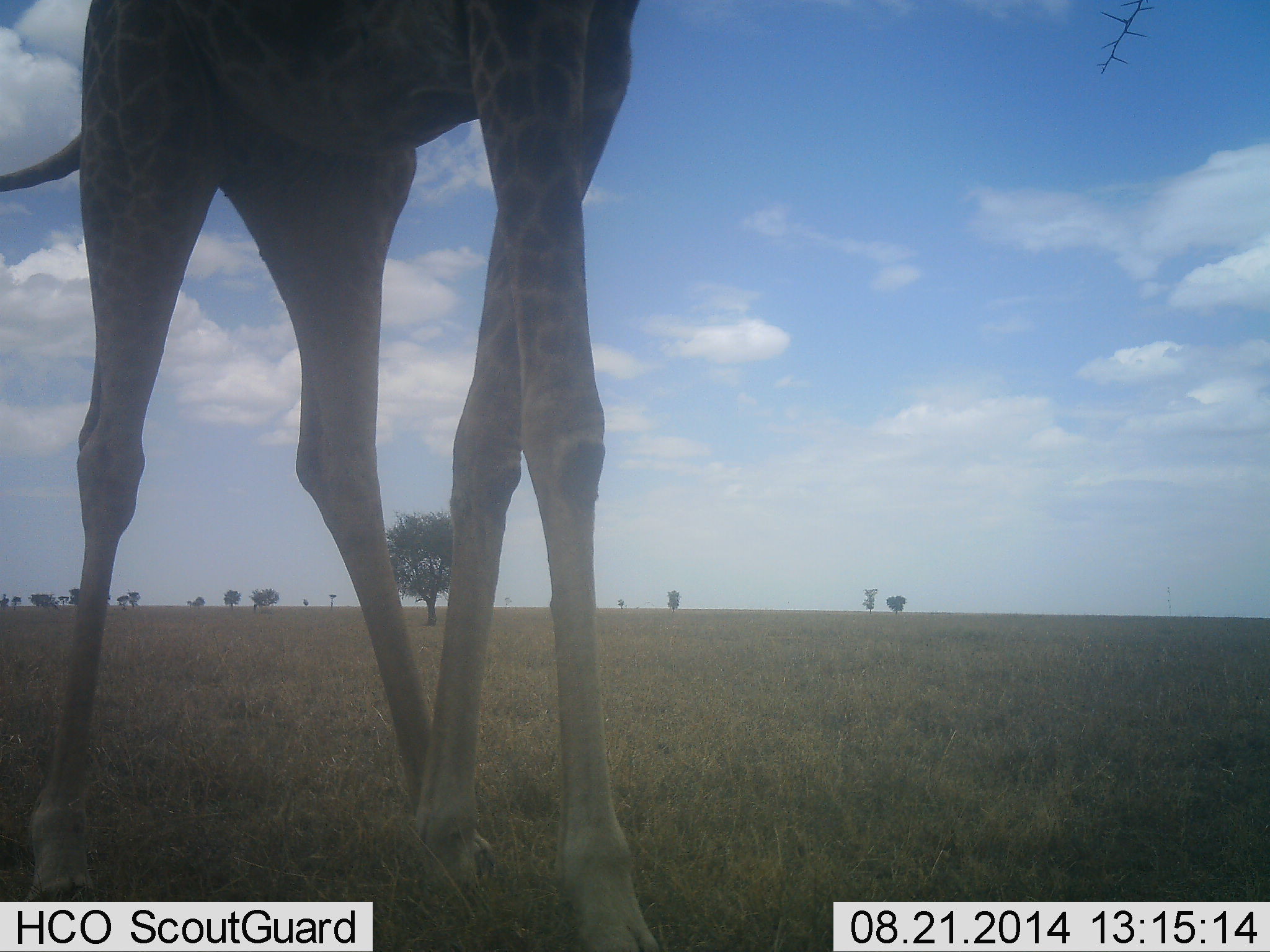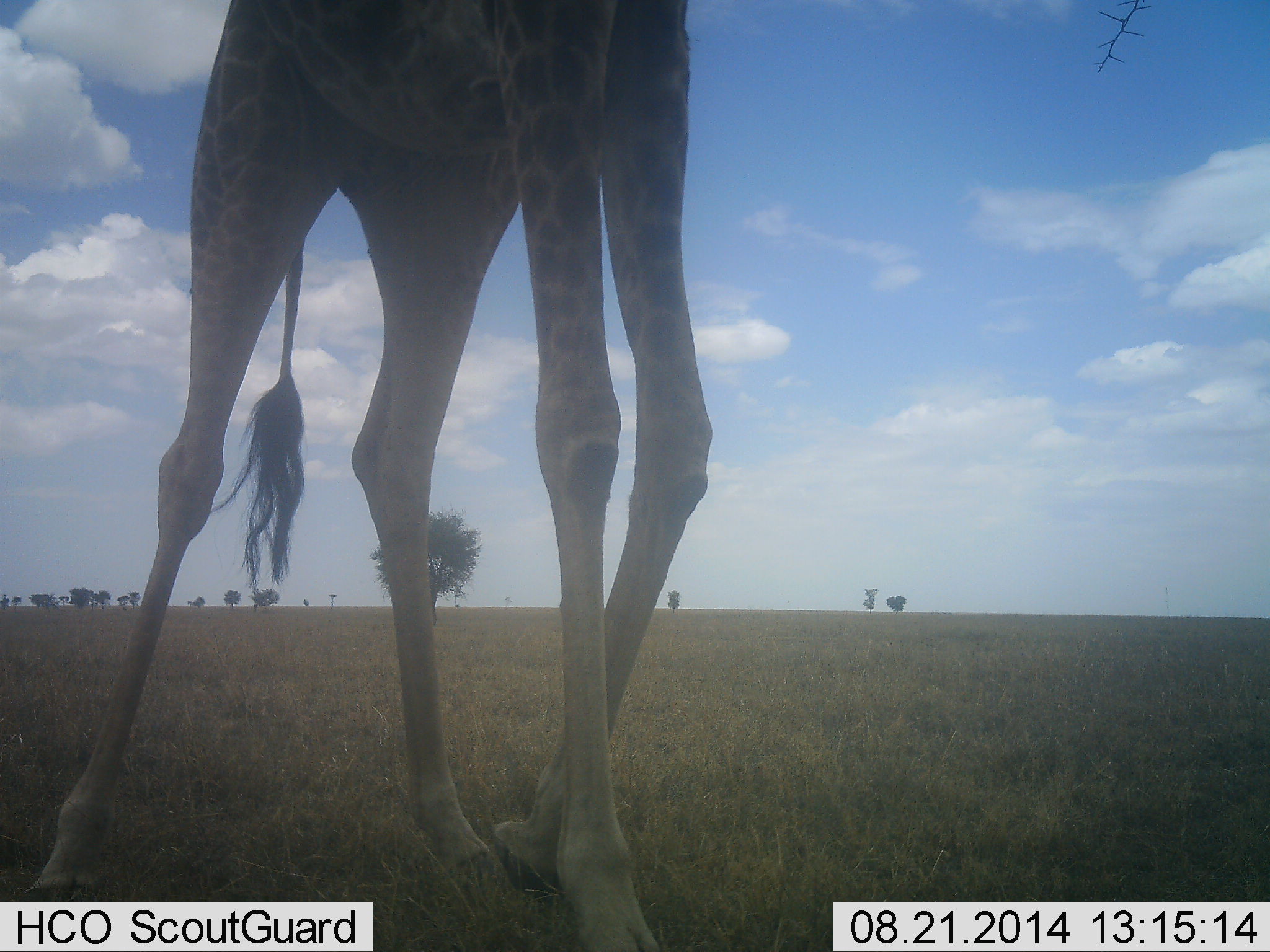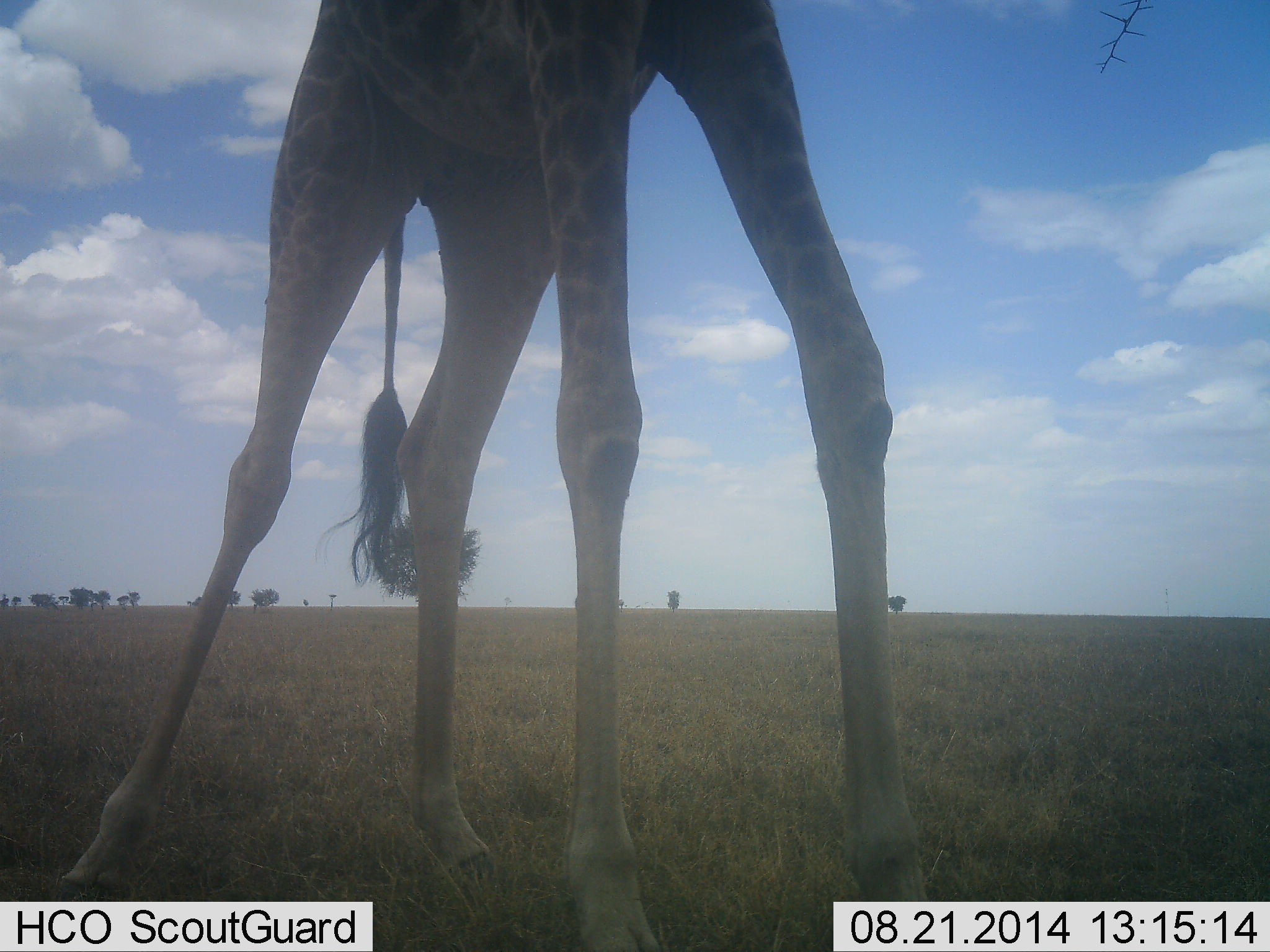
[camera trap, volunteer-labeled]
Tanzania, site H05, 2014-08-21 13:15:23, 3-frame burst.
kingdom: Animalia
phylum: Chordata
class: Mammalia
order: Artiodactyla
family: Giraffidae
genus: Giraffa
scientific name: Giraffa camelopardalis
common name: giraffe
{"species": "giraffe (Giraffa camelopardalis)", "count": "1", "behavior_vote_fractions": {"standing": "50%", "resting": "0%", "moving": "50%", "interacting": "0%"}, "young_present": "0%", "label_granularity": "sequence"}